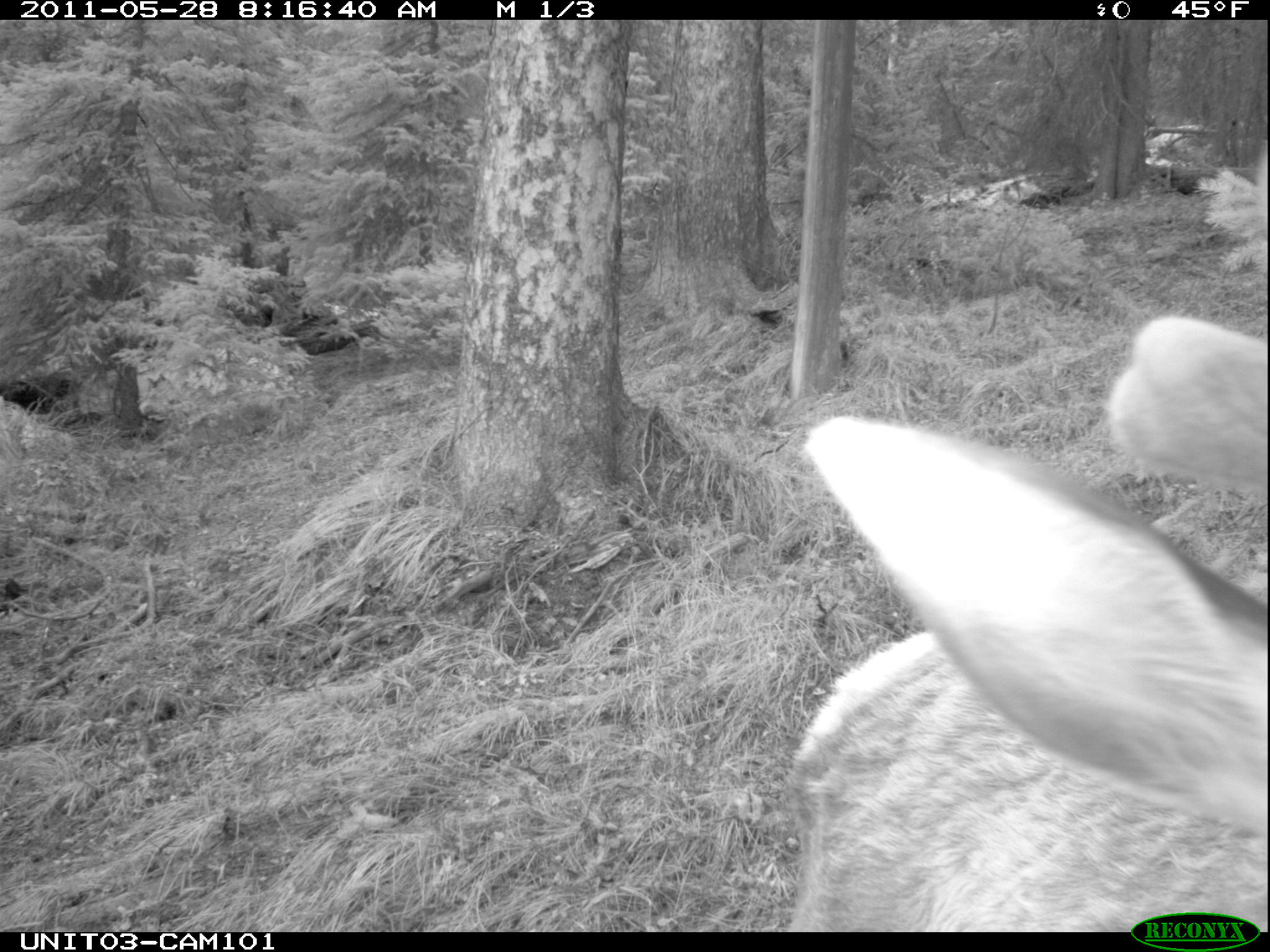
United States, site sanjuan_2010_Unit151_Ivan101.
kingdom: Animalia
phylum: Chordata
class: Mammalia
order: Artiodactyla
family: Cervidae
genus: Cervus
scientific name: Cervus elaphus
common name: red deer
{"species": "Cervus elaphus (red deer)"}